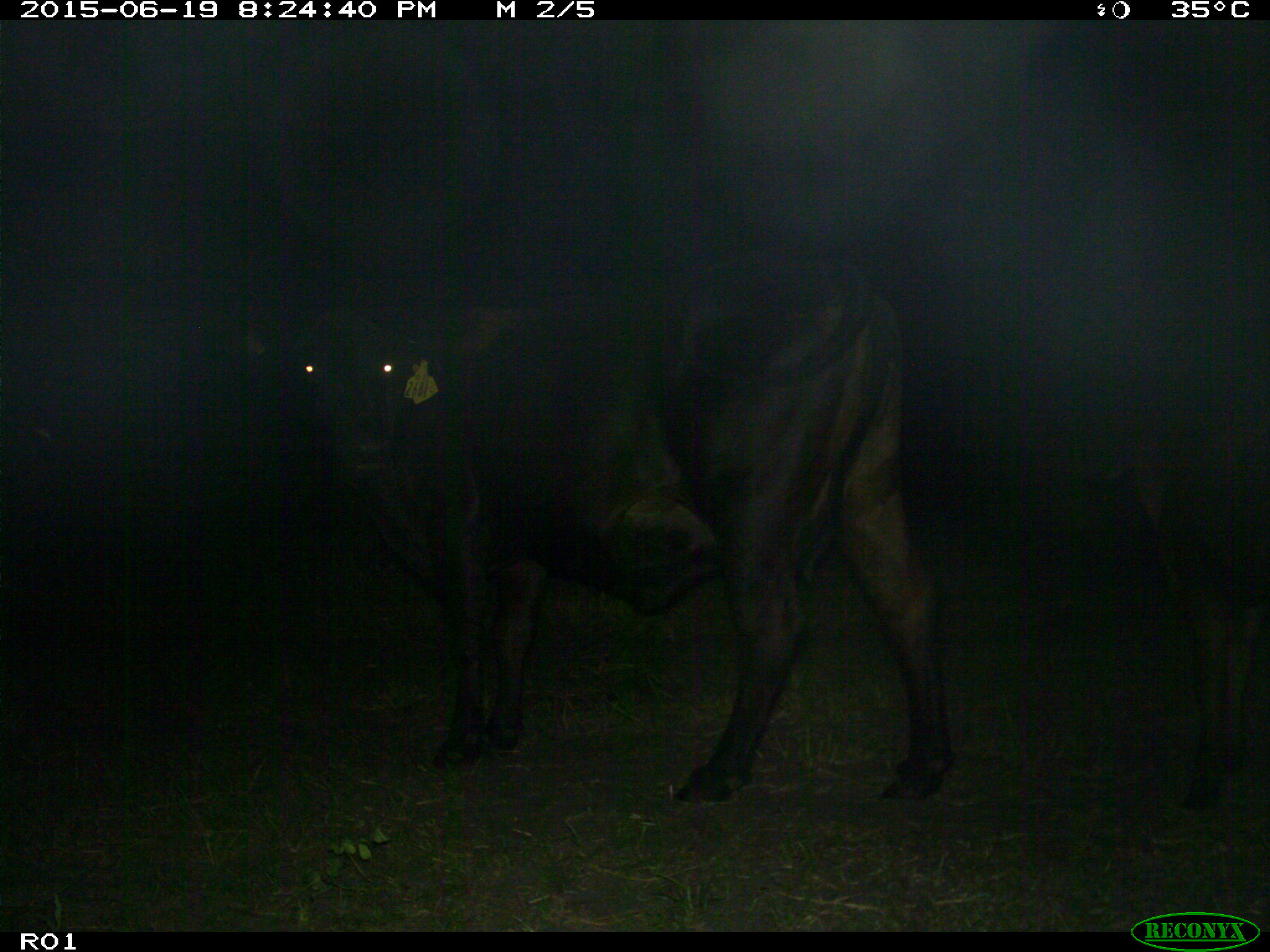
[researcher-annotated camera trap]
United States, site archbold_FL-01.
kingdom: Animalia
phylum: Chordata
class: Mammalia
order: Artiodactyla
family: Bovidae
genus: Bos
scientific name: Bos taurus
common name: domestic cow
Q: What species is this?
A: Bos taurus (domestic cow).